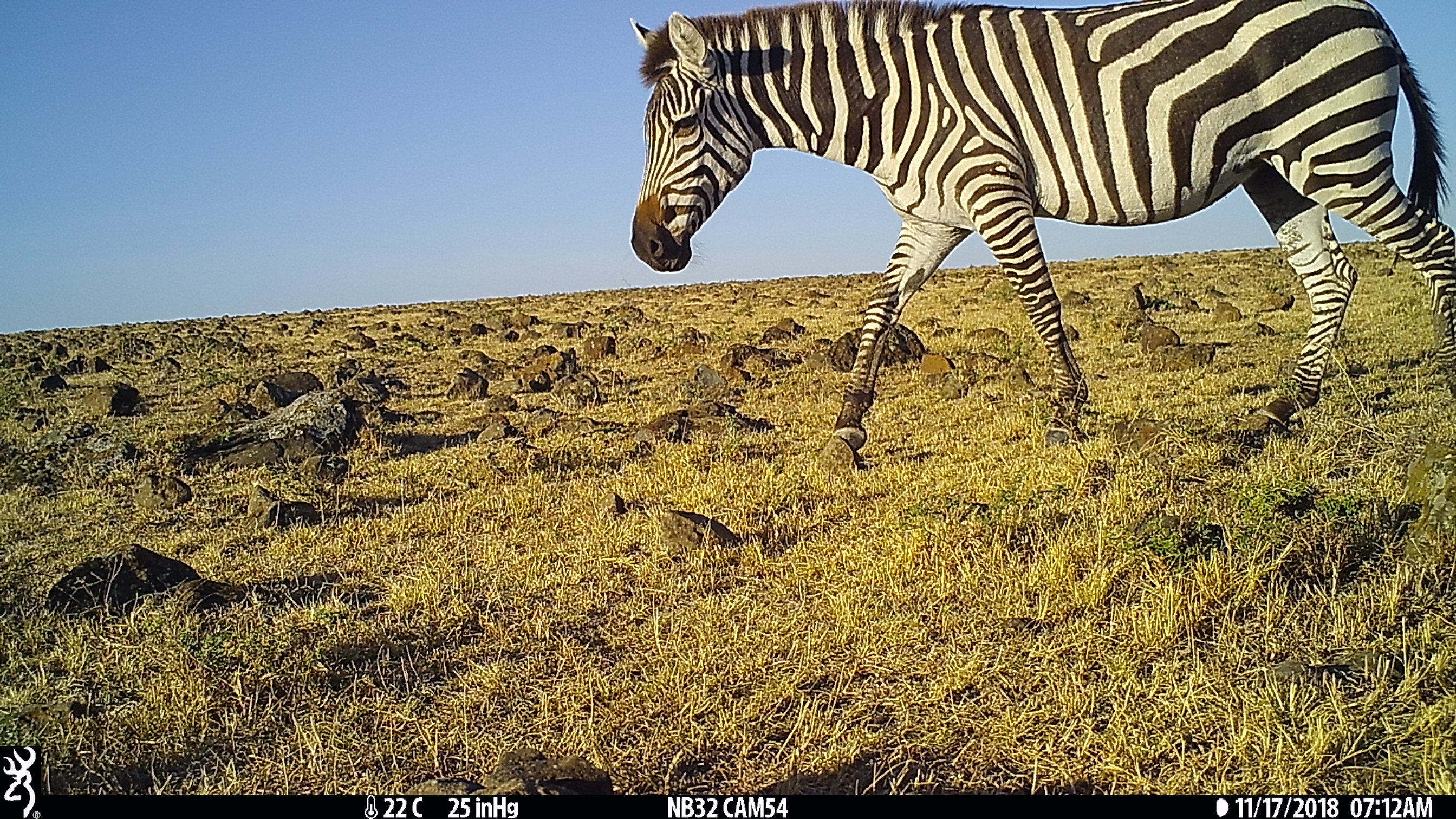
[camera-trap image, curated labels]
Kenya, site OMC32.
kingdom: Animalia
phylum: Chordata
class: Mammalia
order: Perissodactyla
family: Equidae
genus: Equus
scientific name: Equus quagga burchellii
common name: burchell's zebra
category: zebra